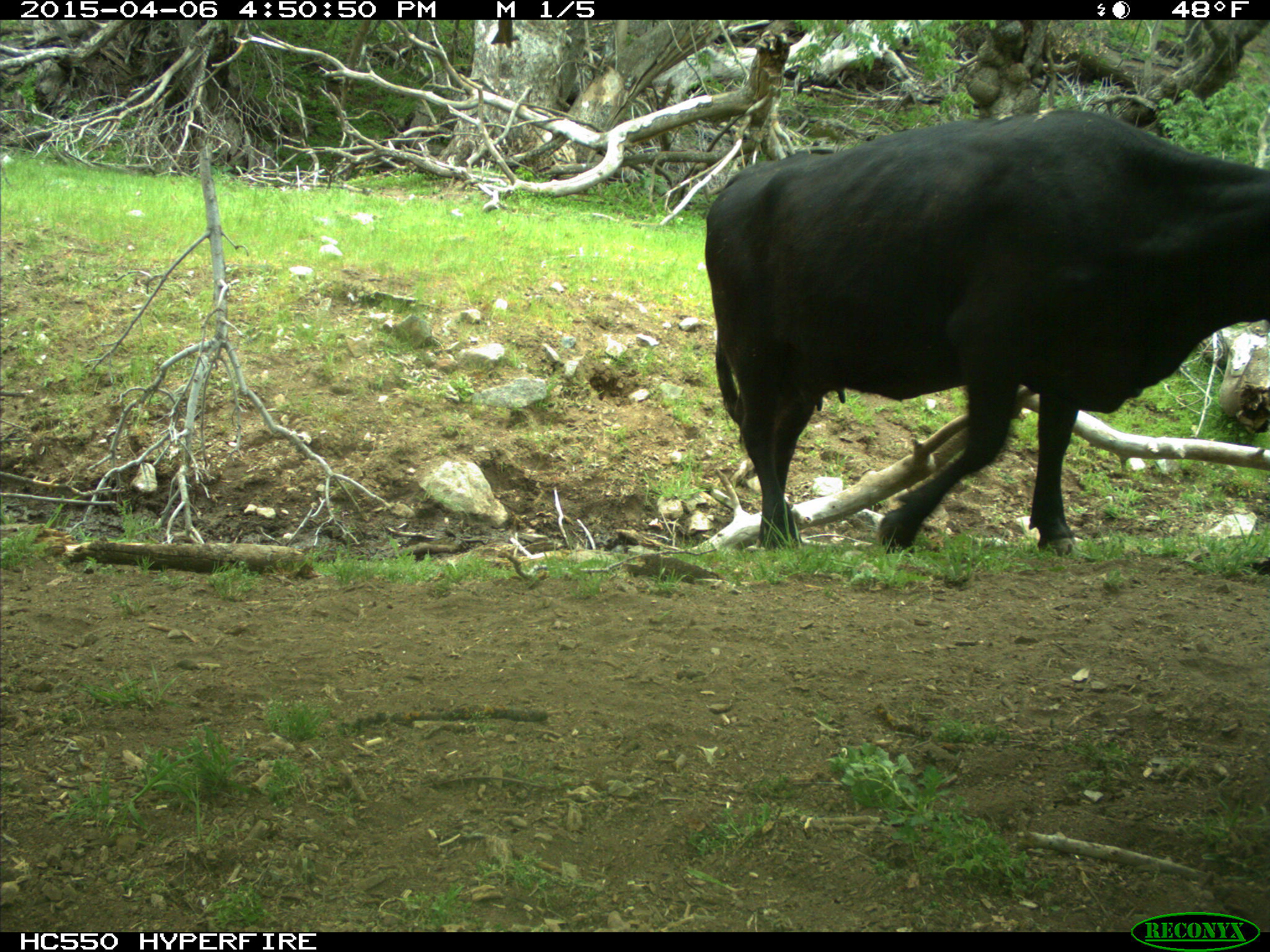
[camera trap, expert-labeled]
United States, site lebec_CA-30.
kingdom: Animalia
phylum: Chordata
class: Mammalia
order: Artiodactyla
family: Bovidae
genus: Bos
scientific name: Bos taurus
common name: domestic cow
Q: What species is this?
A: Bos taurus (domestic cow).